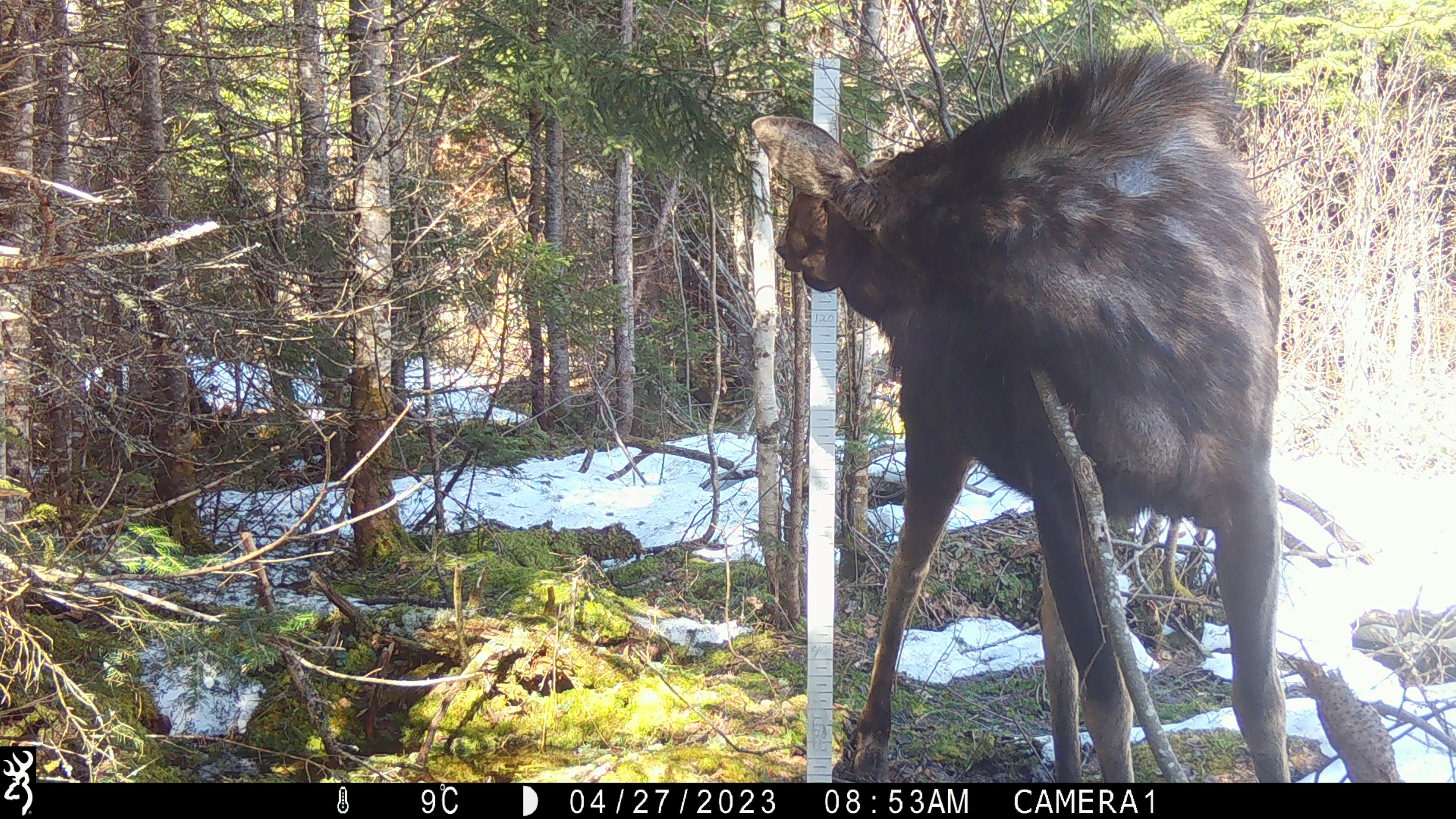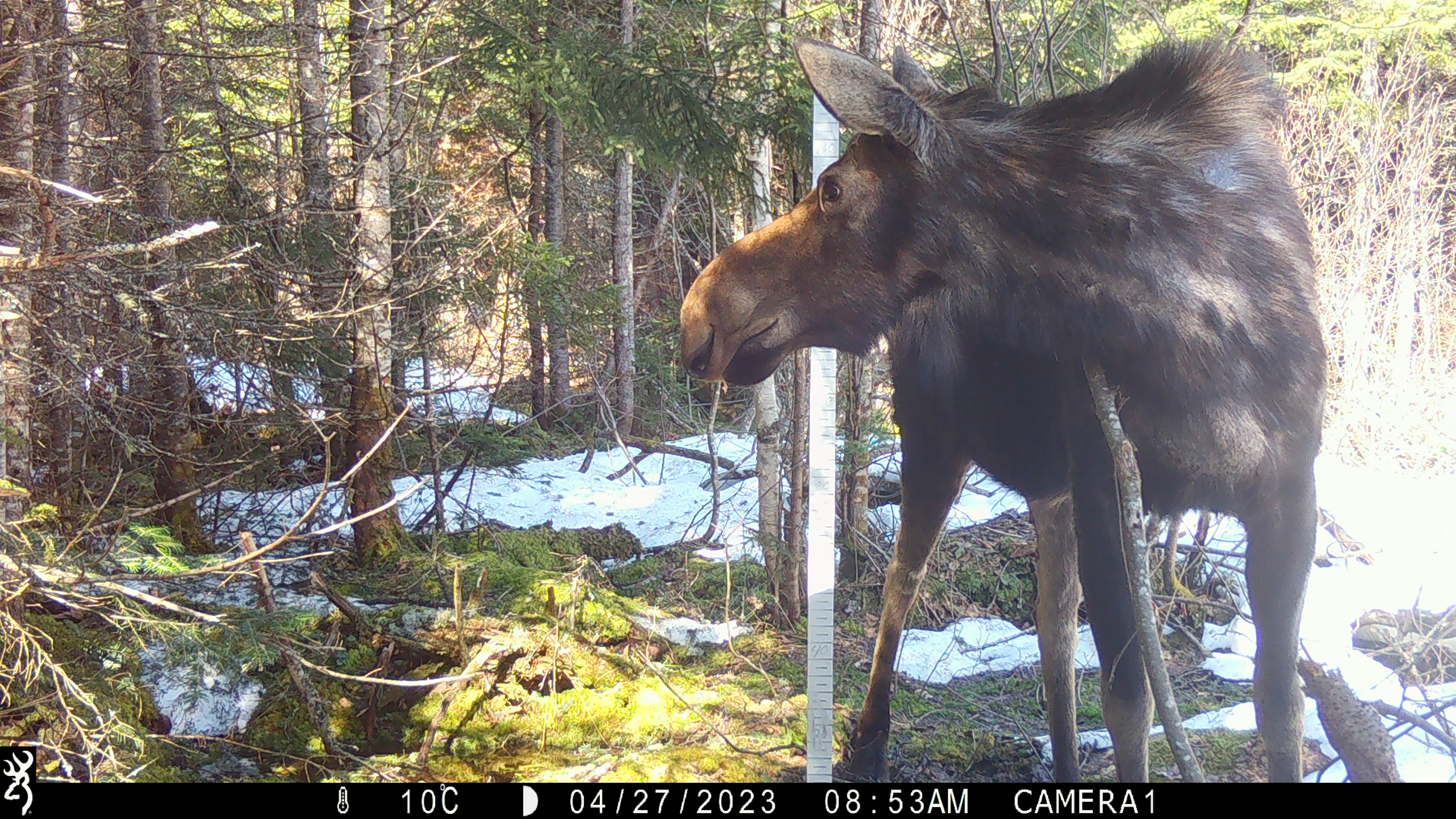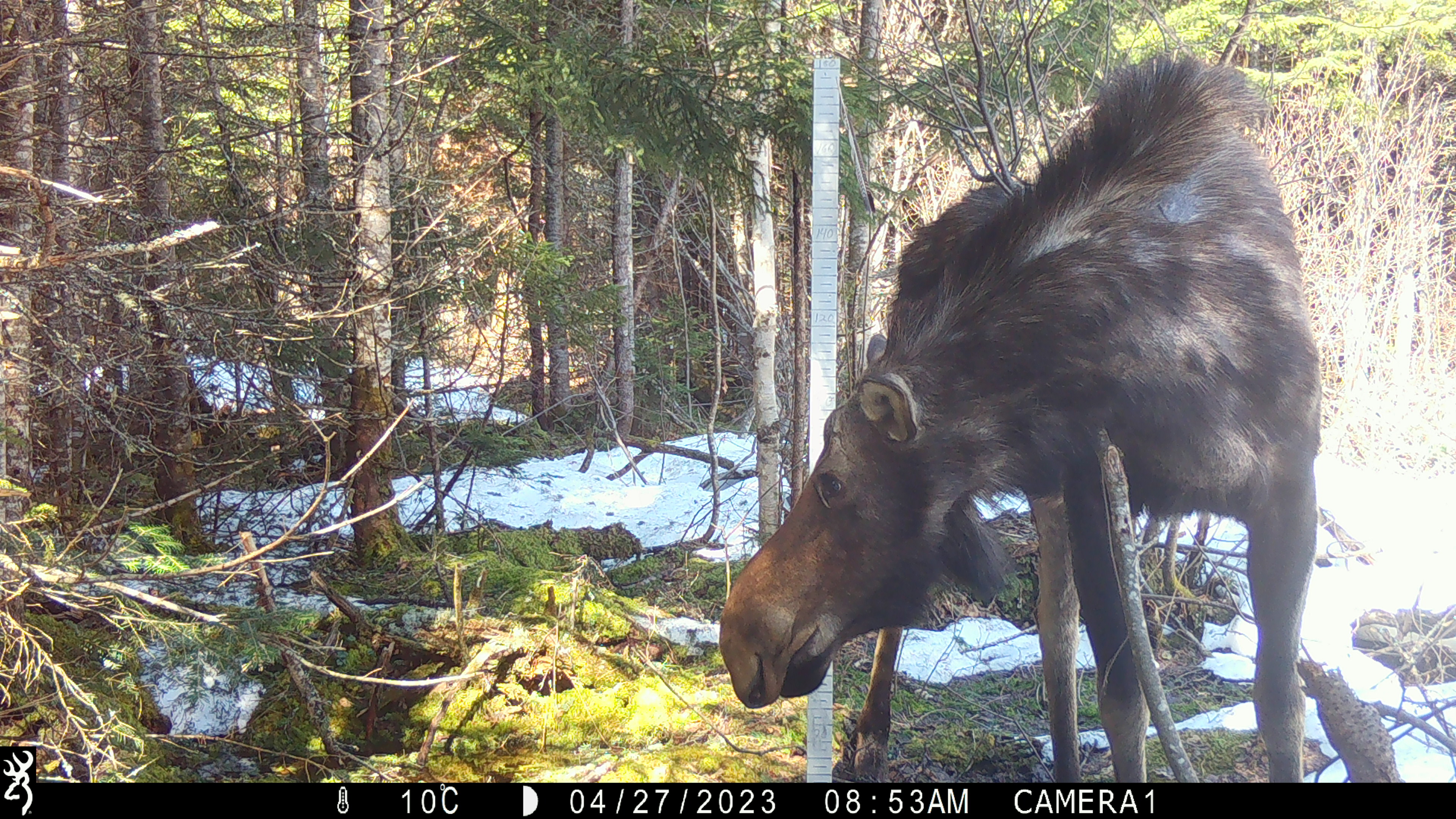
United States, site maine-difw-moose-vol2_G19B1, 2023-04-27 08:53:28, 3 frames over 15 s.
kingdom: Animalia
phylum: Chordata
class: Mammalia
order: Artiodactyla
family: Cervidae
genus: Alces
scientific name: Alces alces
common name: moose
Moose (Alces alces).